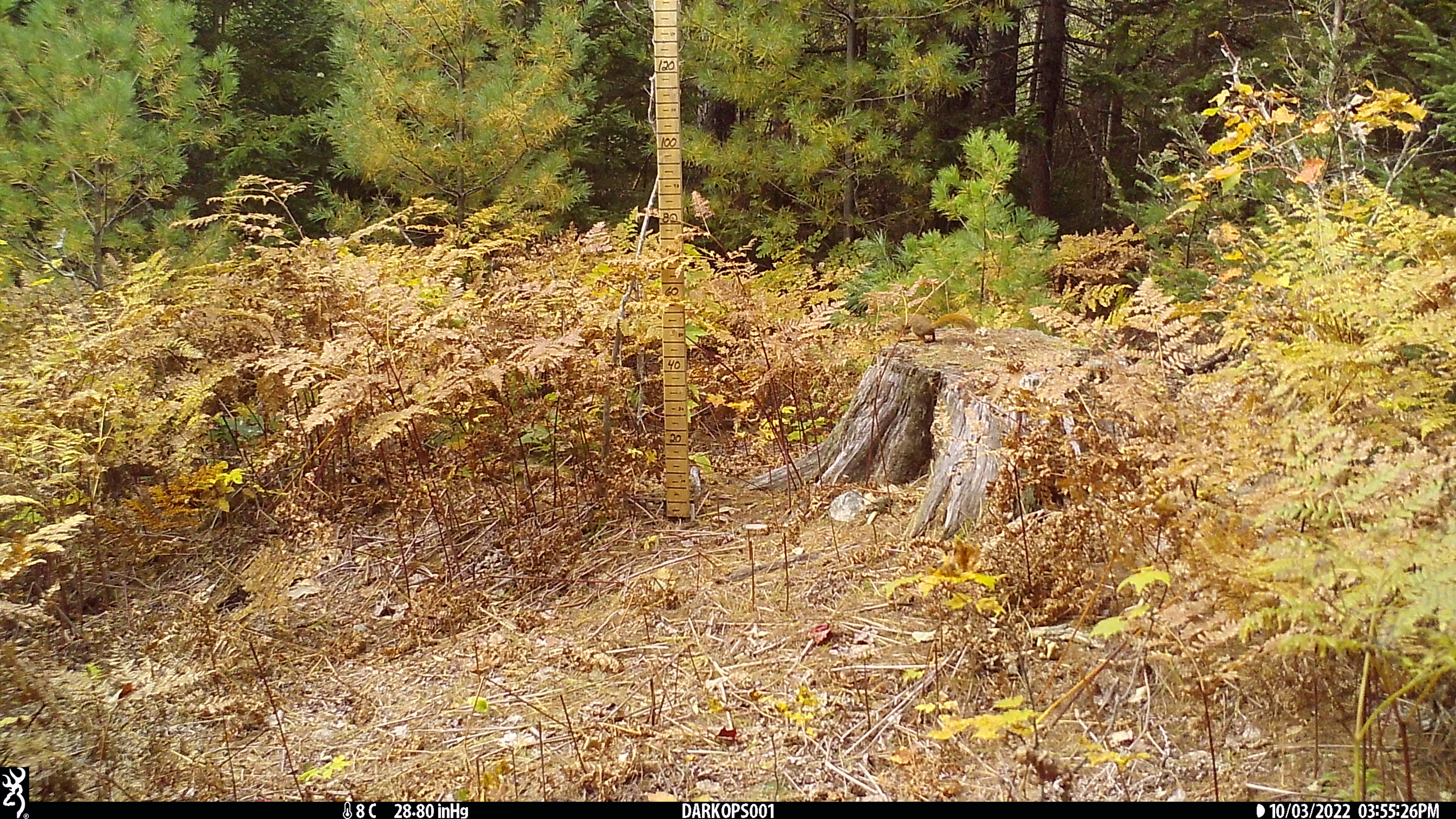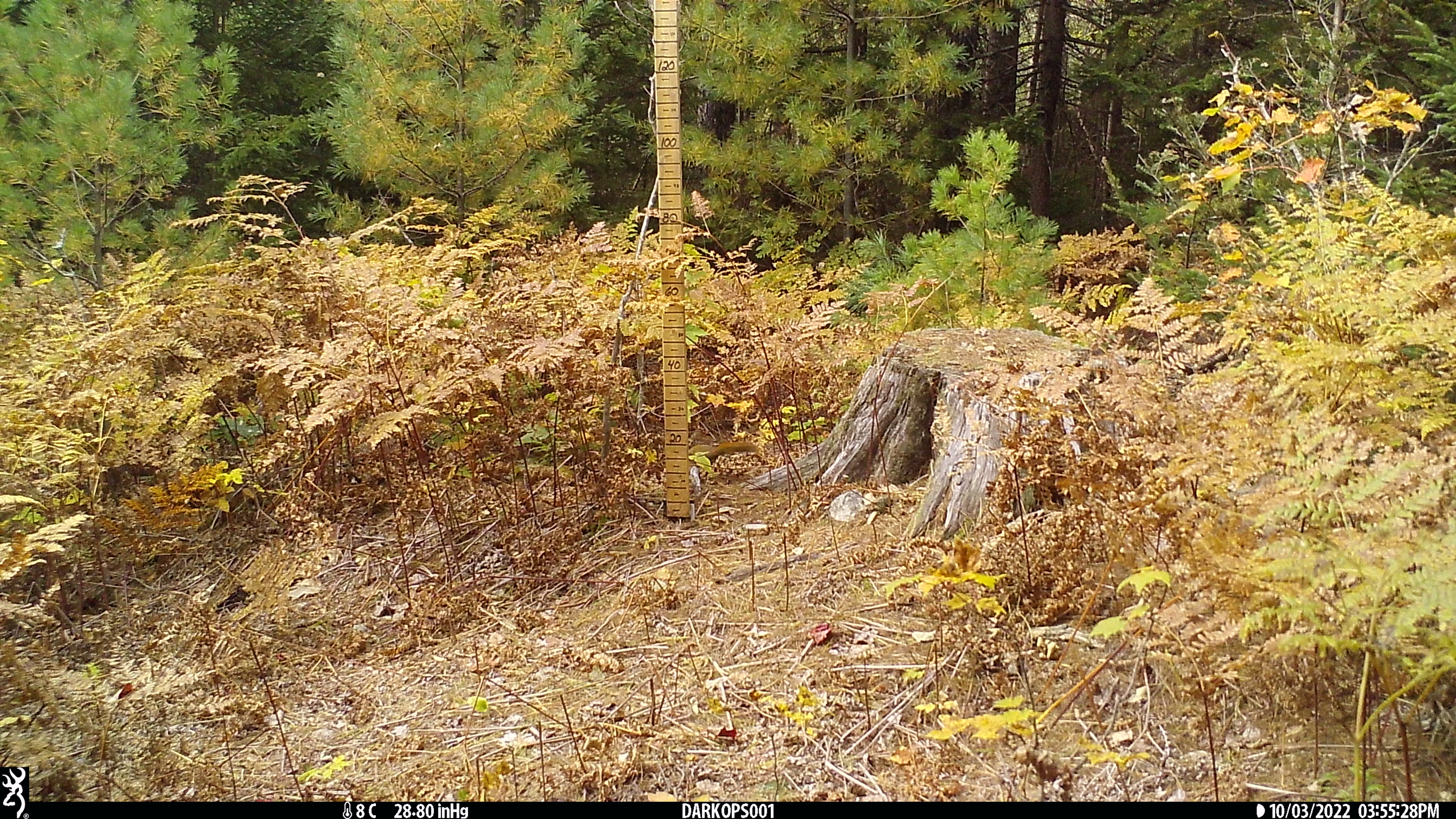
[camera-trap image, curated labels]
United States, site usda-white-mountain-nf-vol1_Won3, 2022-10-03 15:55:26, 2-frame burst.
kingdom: Animalia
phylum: Chordata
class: Mammalia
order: Rodentia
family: Sciuridae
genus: Tamiasciurus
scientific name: Tamiasciurus hudsonicus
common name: red squirrel